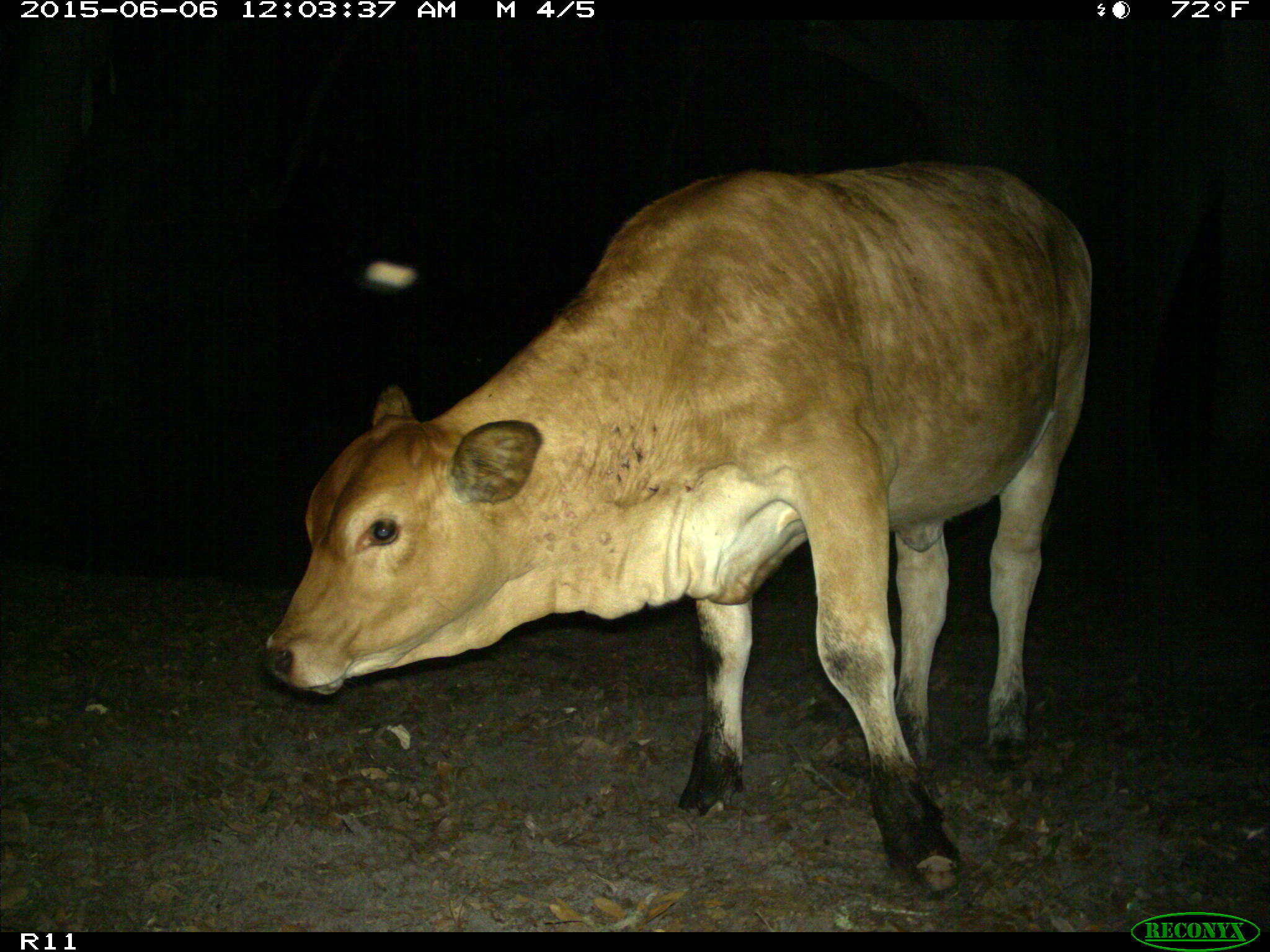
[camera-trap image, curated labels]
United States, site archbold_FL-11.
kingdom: Animalia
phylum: Chordata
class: Mammalia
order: Artiodactyla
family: Bovidae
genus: Bos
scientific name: Bos taurus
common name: domestic cow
Bos taurus (domestic cow).